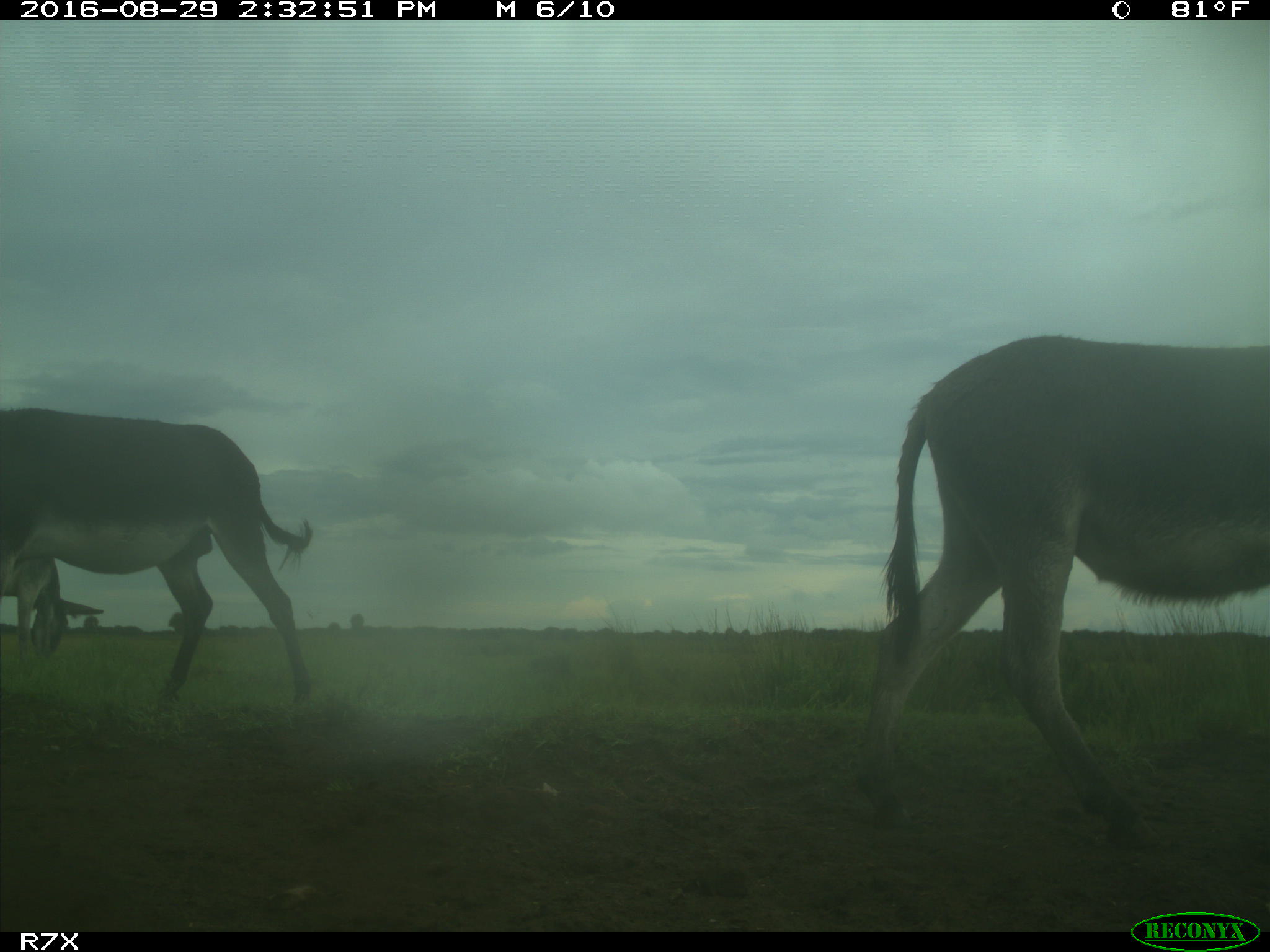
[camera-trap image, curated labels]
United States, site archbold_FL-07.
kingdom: Animalia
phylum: Chordata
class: Mammalia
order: Perissodactyla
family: Equidae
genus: Equus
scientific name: Equus africanus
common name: african wild ass